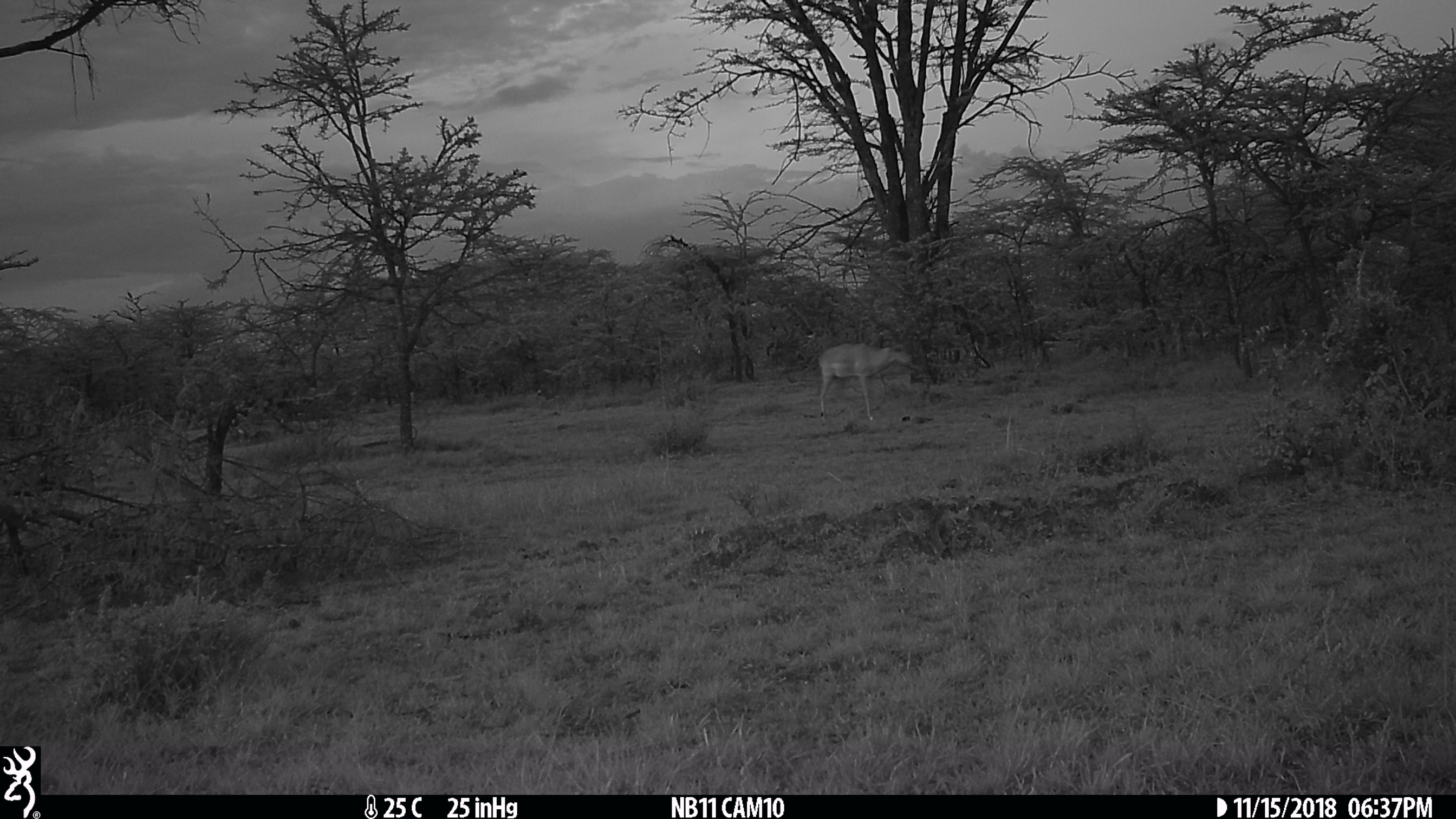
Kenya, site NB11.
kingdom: Animalia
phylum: Chordata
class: Mammalia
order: Artiodactyla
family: Bovidae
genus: Aepyceros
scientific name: Aepyceros melampus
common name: impala